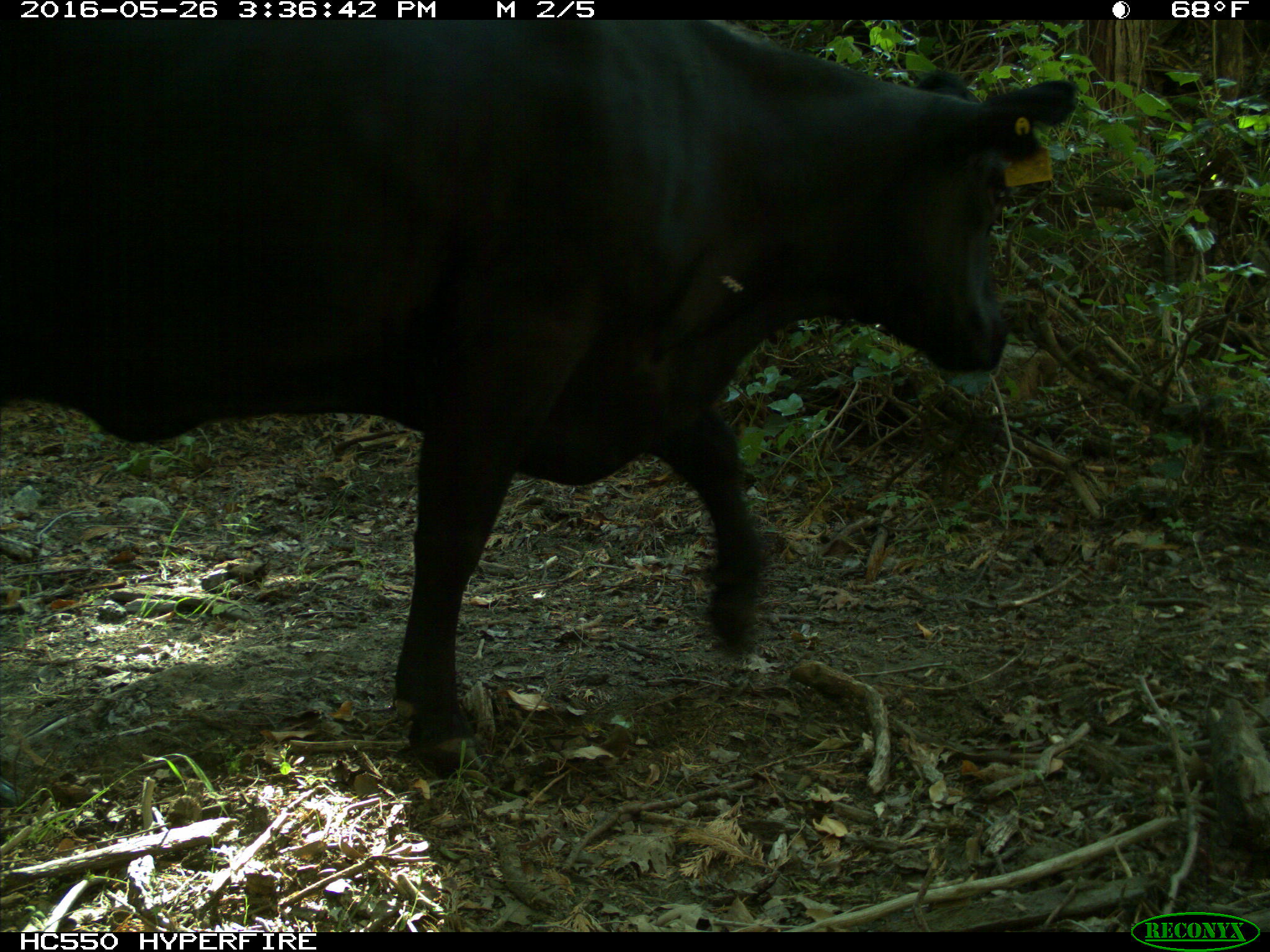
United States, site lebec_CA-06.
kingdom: Animalia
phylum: Chordata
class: Mammalia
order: Artiodactyla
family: Bovidae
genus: Bos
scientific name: Bos taurus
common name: domestic cow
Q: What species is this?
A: Bos taurus (domestic cow).